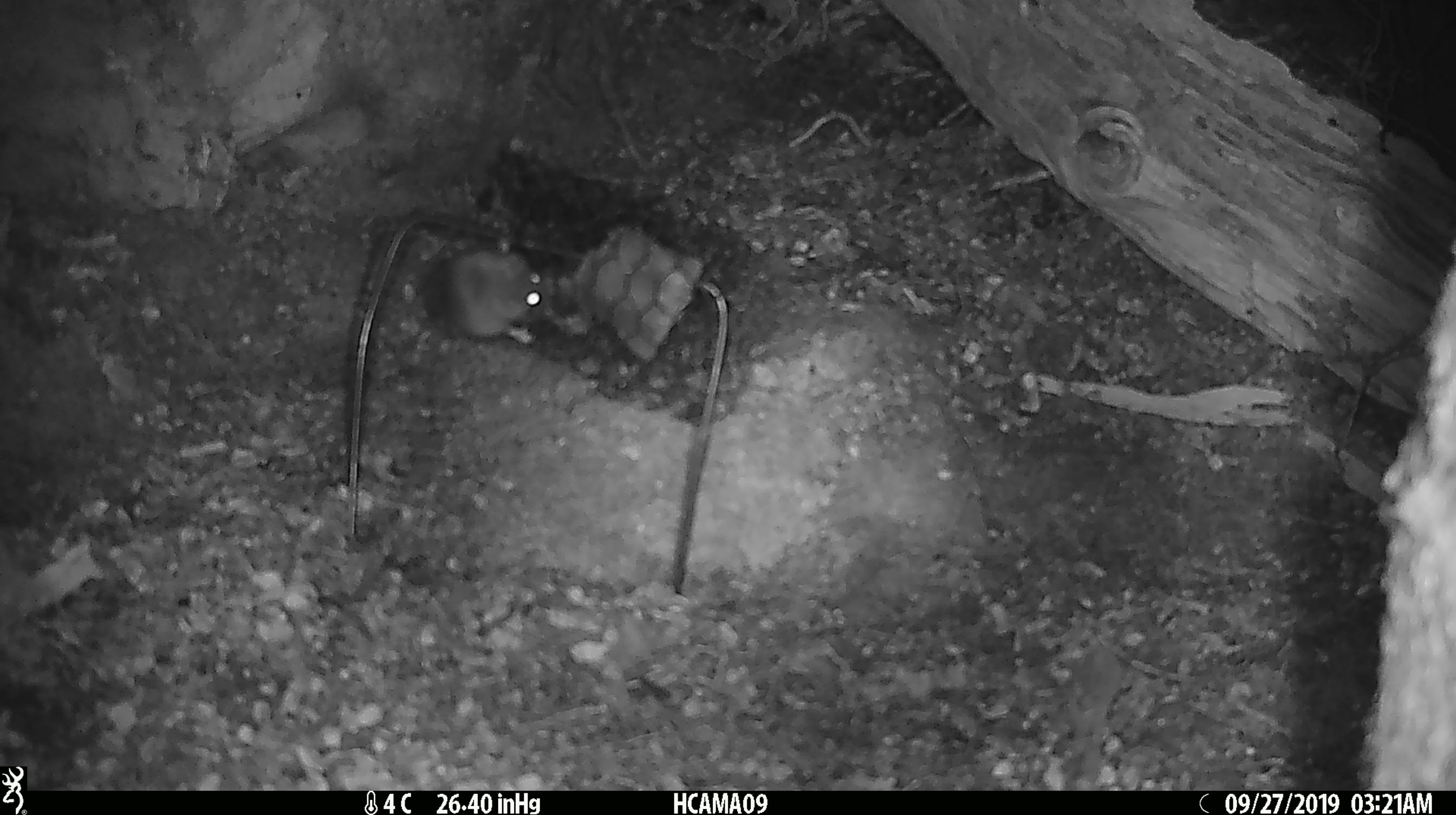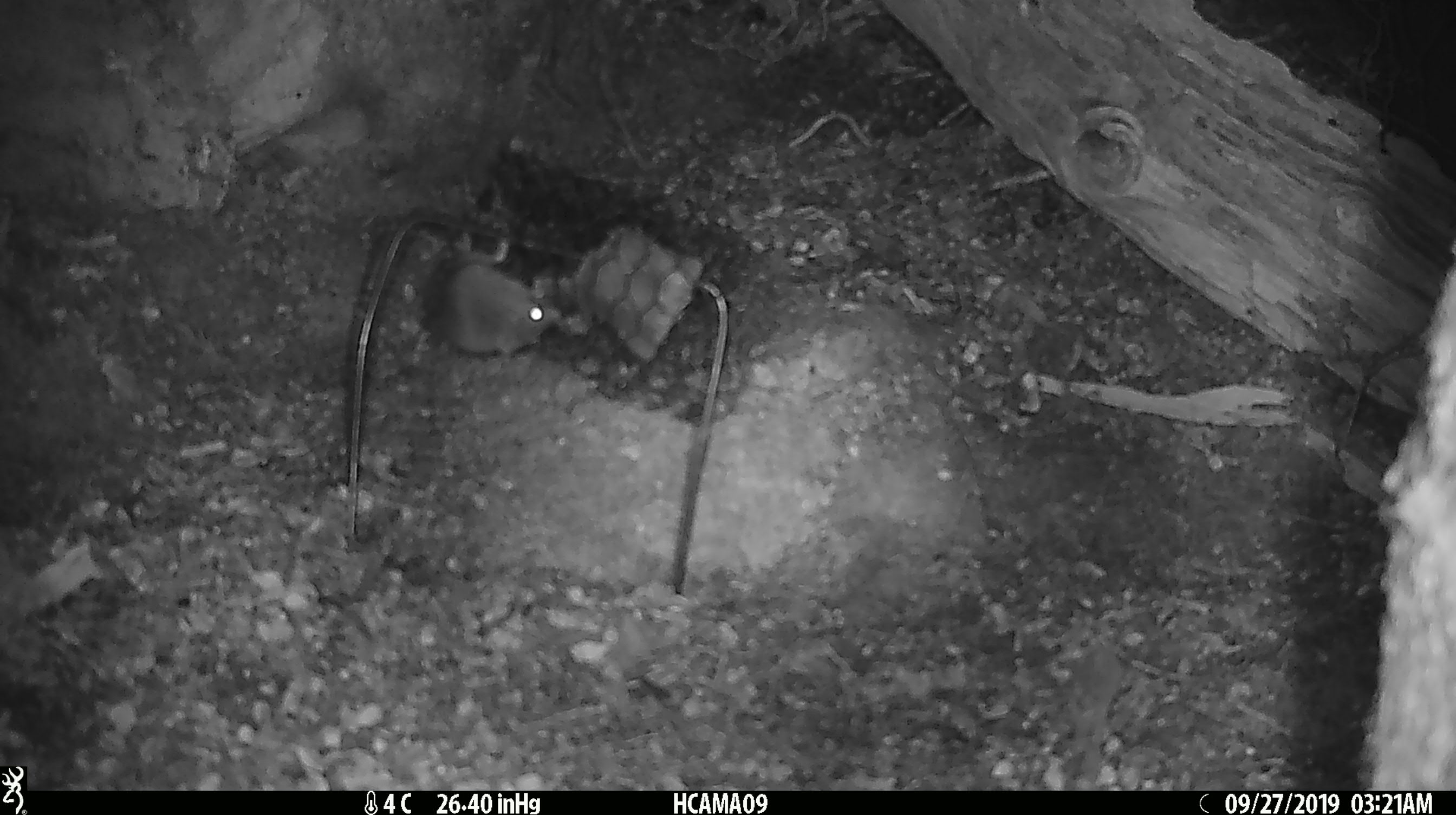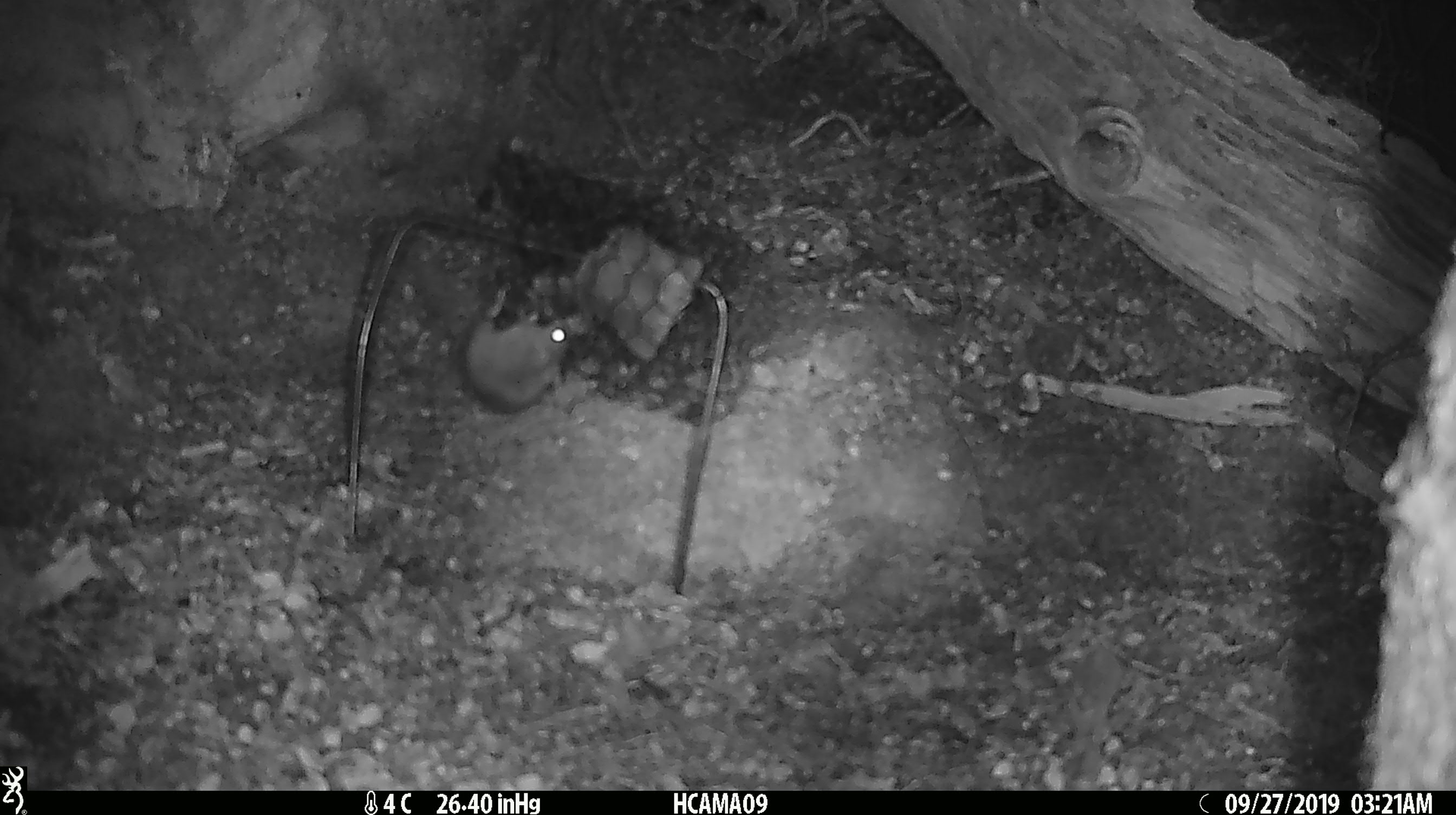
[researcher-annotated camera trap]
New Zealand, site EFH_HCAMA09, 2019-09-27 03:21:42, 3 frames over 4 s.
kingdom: Animalia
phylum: Chordata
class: Mammalia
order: Rodentia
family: Muridae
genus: Mus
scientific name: Mus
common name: mouse